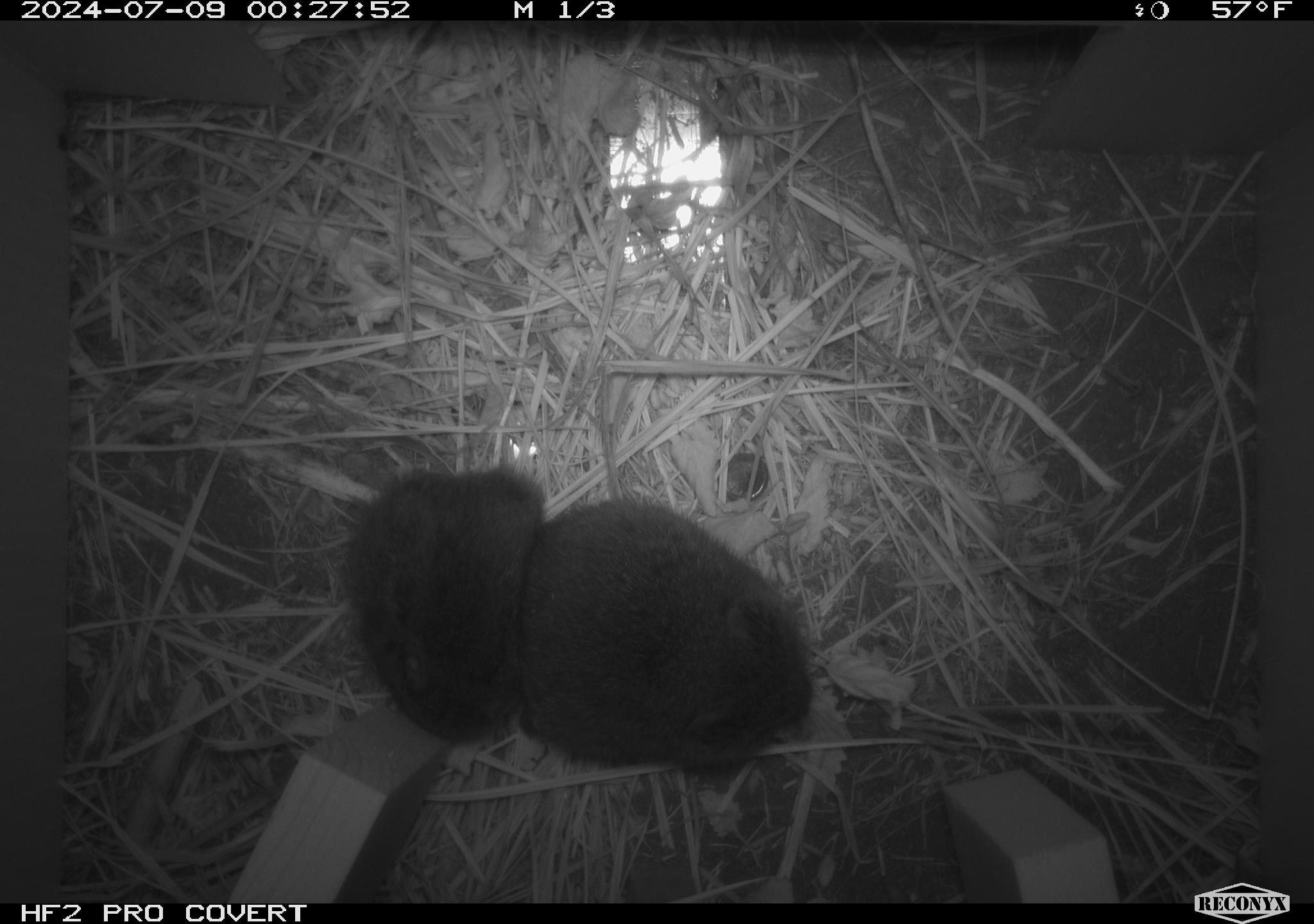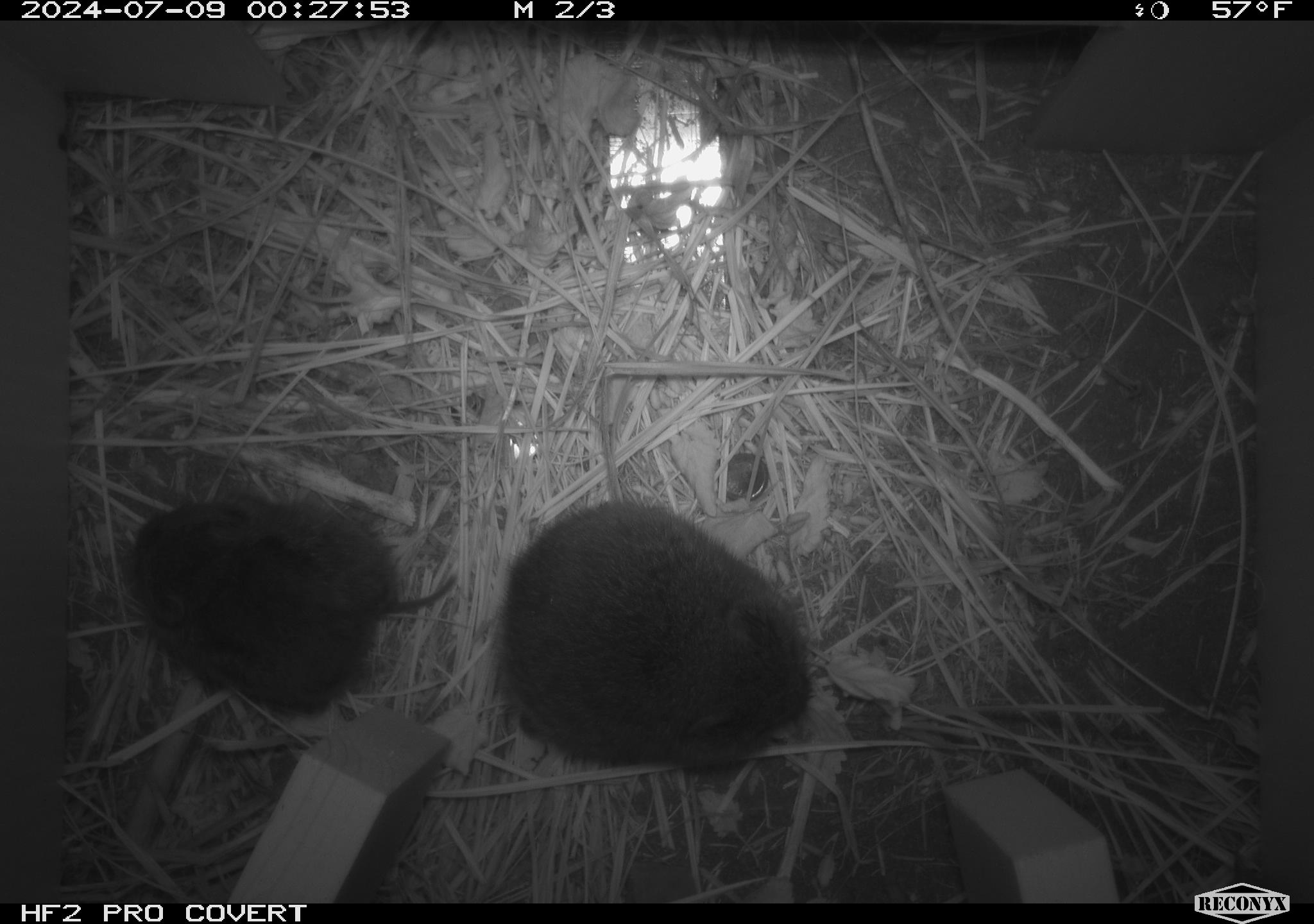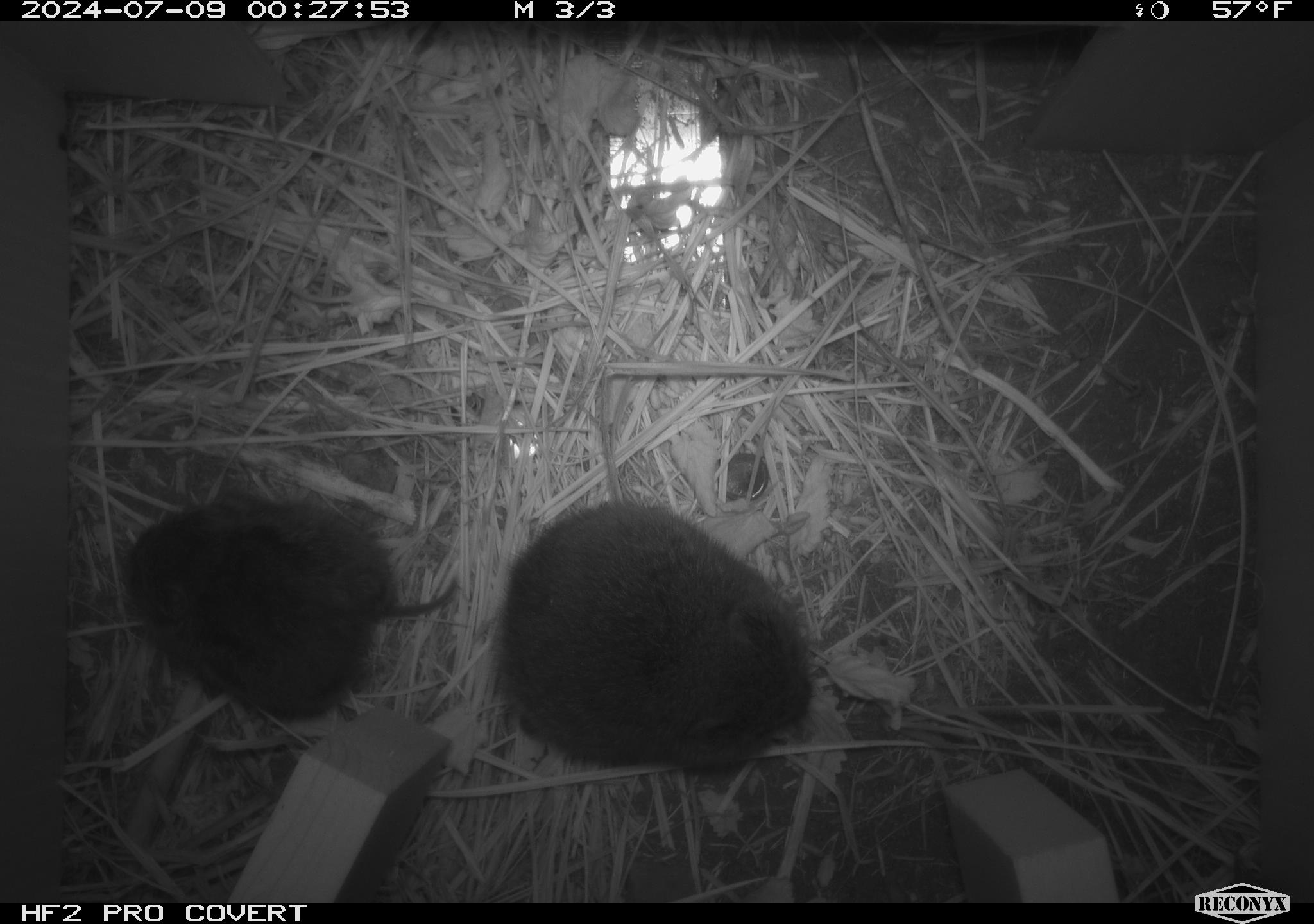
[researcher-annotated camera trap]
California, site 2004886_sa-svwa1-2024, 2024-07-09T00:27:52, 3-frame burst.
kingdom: Animalia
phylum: Chordata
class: Mammalia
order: Rodentia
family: Cricetidae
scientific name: Arvicolinae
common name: voles, lemmings, and muskrats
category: arvicolinae subfamily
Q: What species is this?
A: Arvicolinae subfamily (voles, lemmings, and muskrats) (Arvicolinae).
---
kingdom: Animalia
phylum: Arthropoda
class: Malacostraca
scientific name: Malacostraca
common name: amphipods, crabs, isopods, krill, lobsters and shrimps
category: malacostracan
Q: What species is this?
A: Malacostracan (amphipods, crabs, isopods, krill, lobsters and shrimps) (Malacostraca).